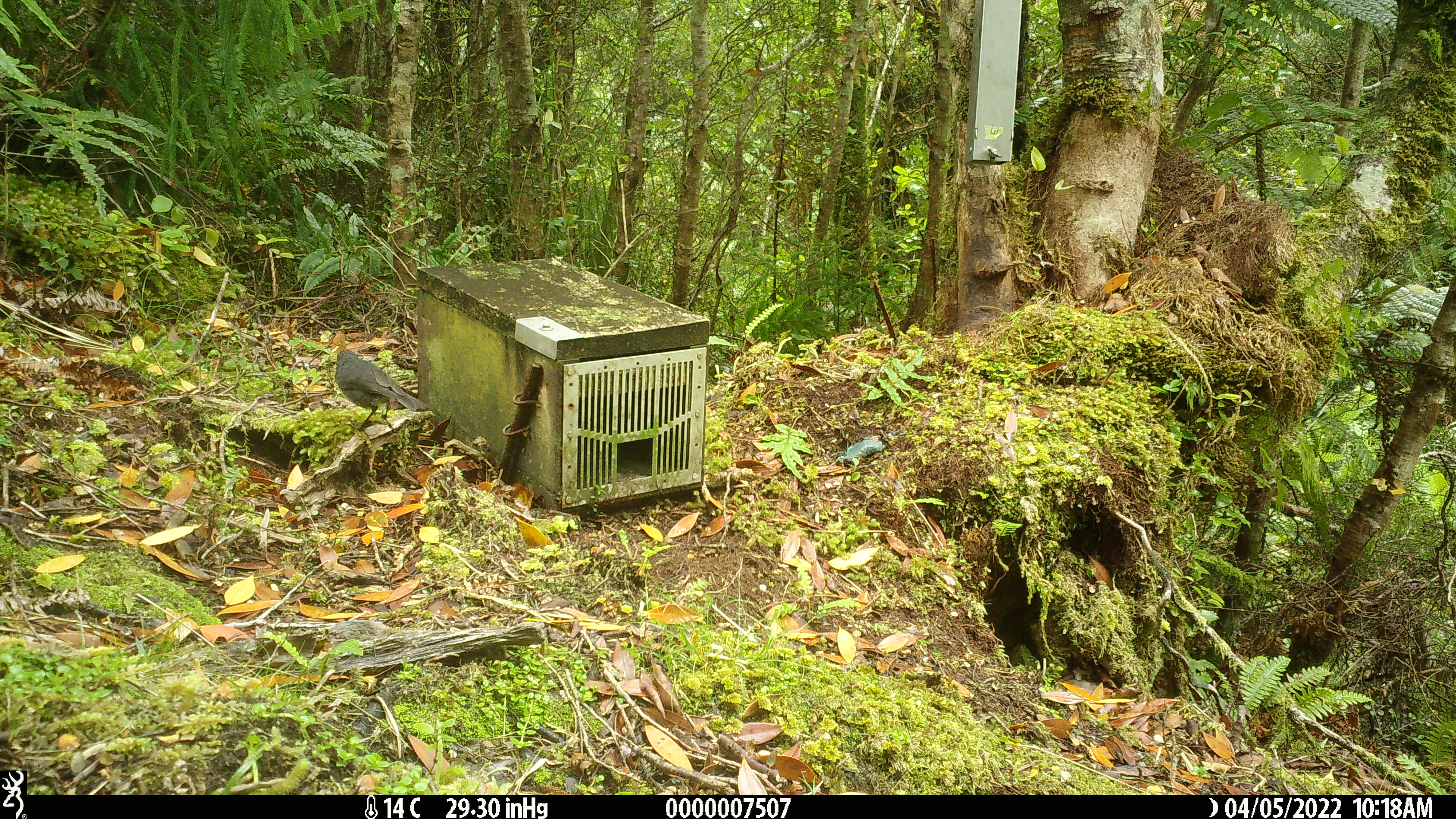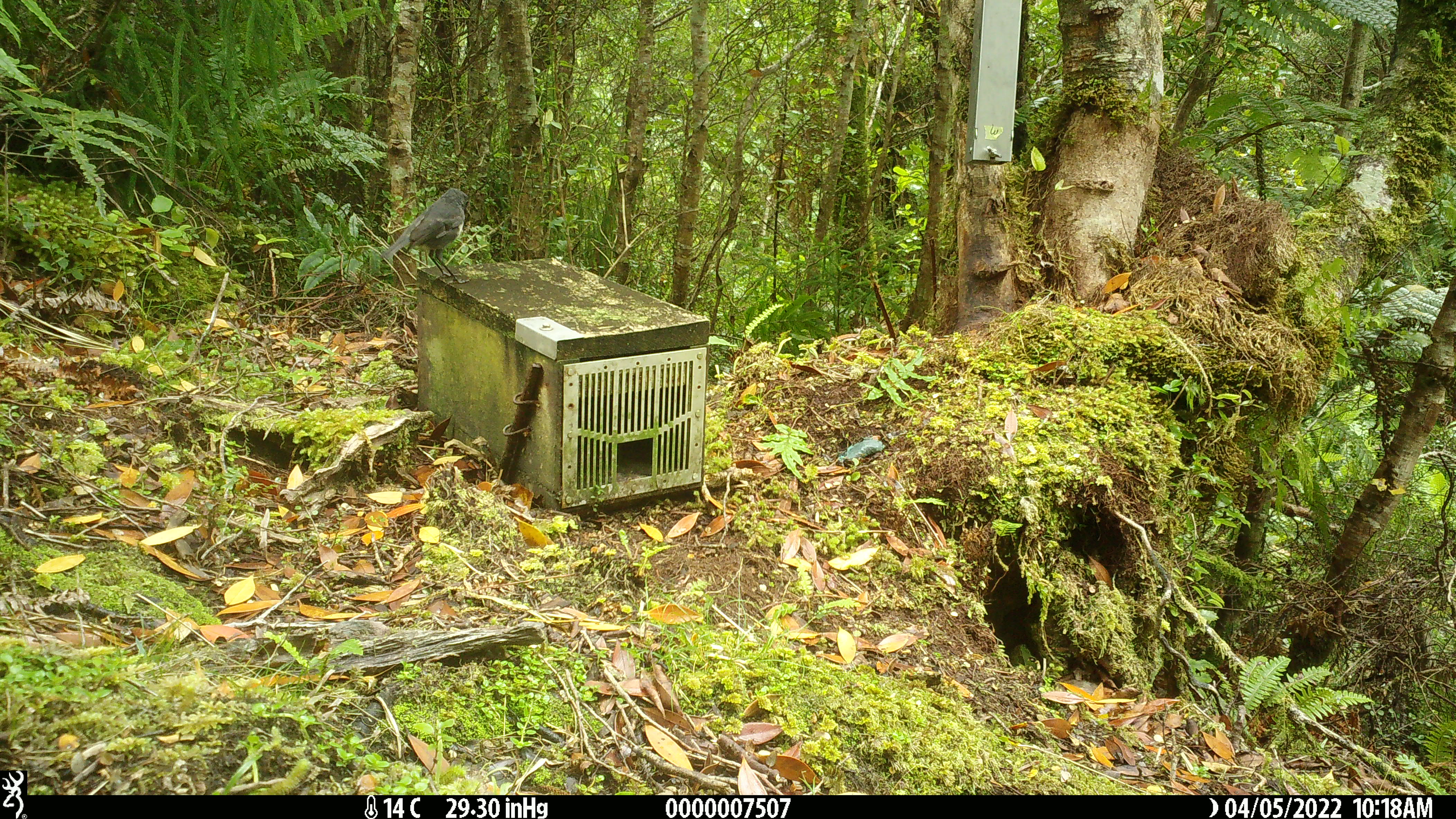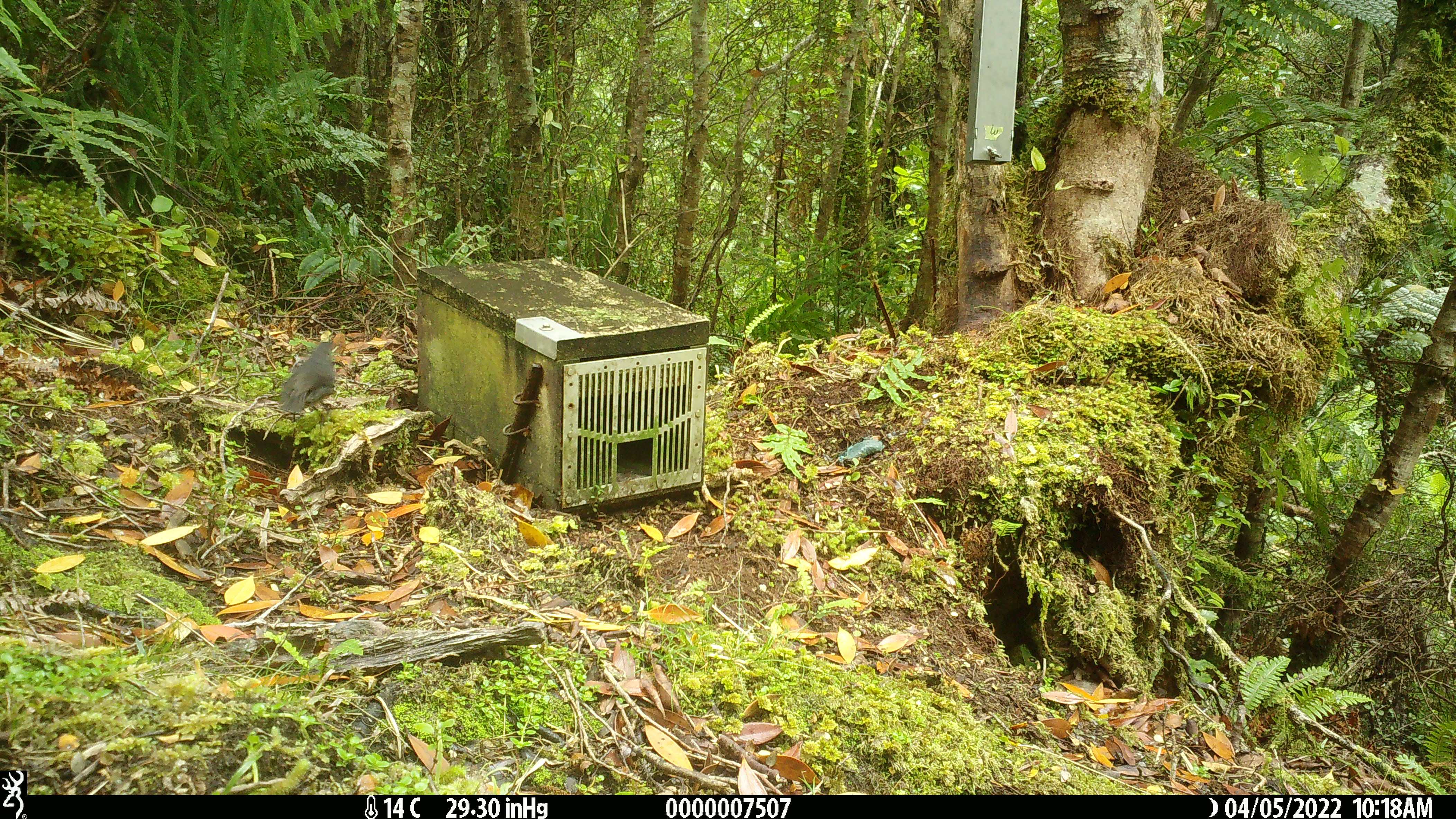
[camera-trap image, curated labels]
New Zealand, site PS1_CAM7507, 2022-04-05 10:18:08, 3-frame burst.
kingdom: Animalia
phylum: Chordata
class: Aves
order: Passeriformes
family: Petroicidae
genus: Petroica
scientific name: Petroica australis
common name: new zealand robin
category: robin